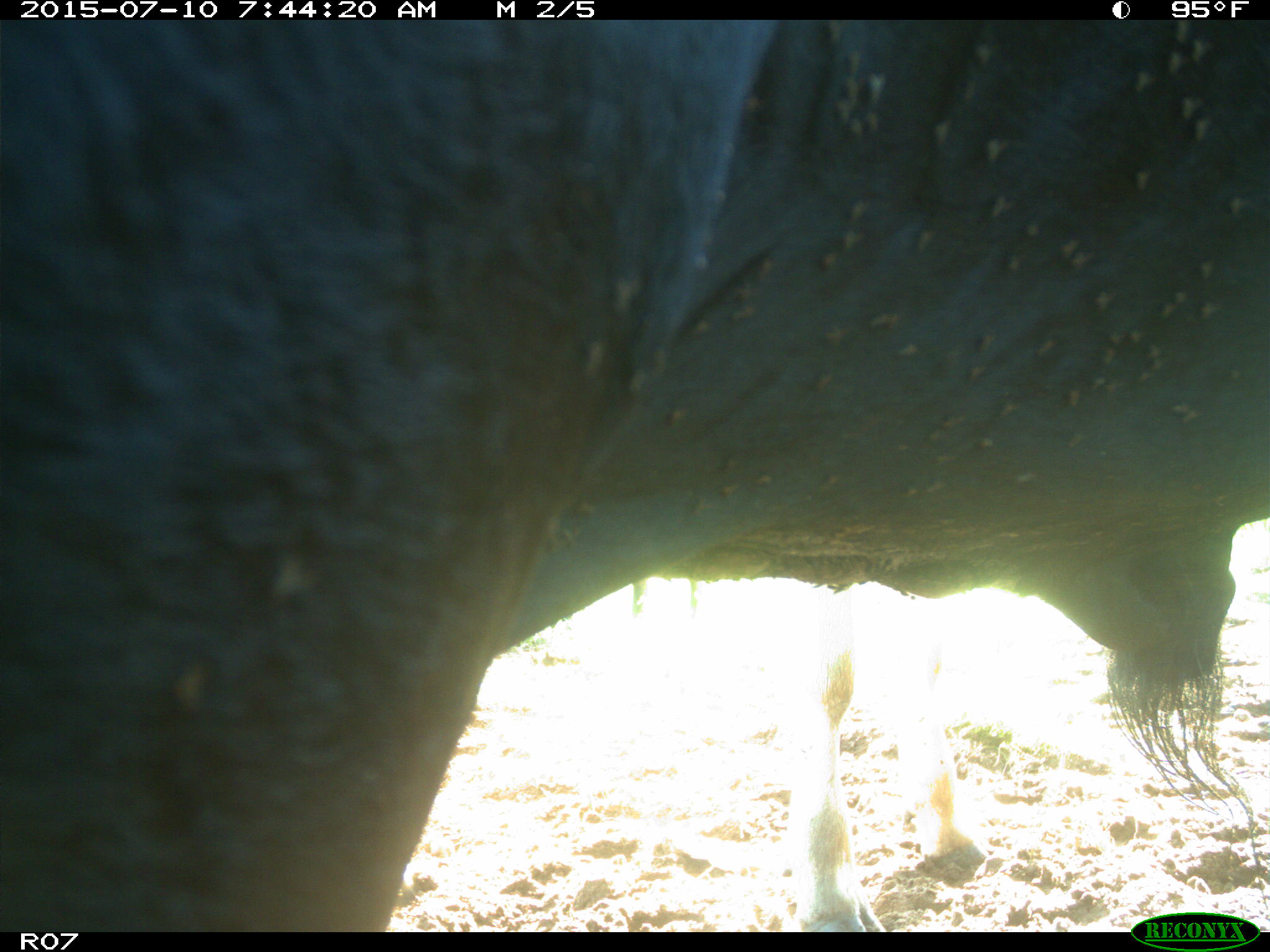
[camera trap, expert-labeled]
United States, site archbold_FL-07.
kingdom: Animalia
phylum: Chordata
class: Mammalia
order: Artiodactyla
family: Bovidae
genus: Bos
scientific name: Bos taurus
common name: domestic cow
Bos taurus (domestic cow).